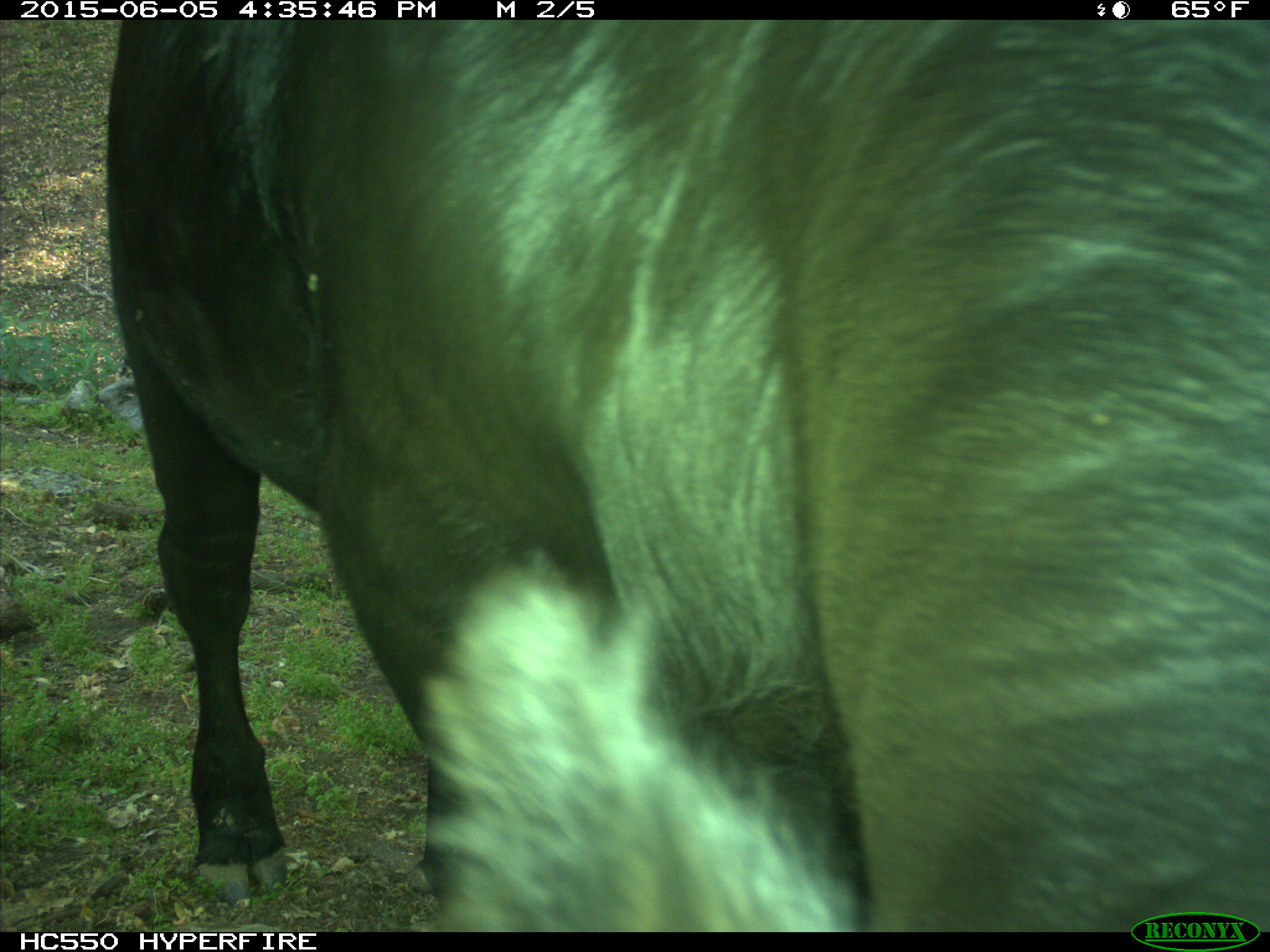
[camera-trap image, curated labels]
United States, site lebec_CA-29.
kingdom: Animalia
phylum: Chordata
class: Mammalia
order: Artiodactyla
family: Bovidae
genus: Bos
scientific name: Bos taurus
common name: domestic cow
Bos taurus (domestic cow).